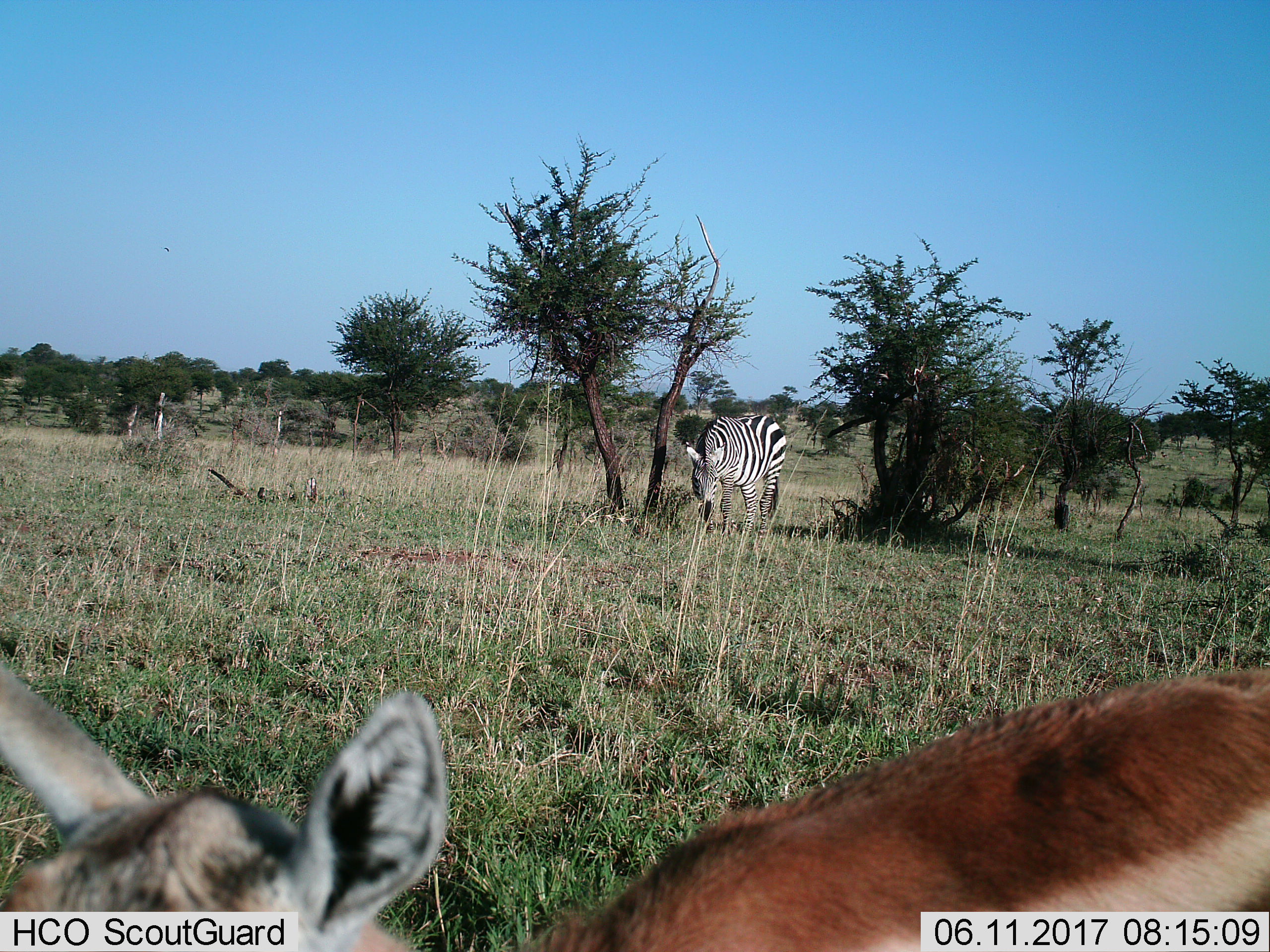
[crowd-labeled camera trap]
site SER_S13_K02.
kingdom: Animalia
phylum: Chordata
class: Mammalia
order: Artiodactyla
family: Bovidae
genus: Eudorcas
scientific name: Eudorcas thomsonii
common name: thomson's gazelle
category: gazellethomsons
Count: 1.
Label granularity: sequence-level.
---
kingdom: Animalia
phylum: Chordata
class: Mammalia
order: Perissodactyla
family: Equidae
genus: Equus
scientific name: Equus quagga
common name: plains zebra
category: zebraplains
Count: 1.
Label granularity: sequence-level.